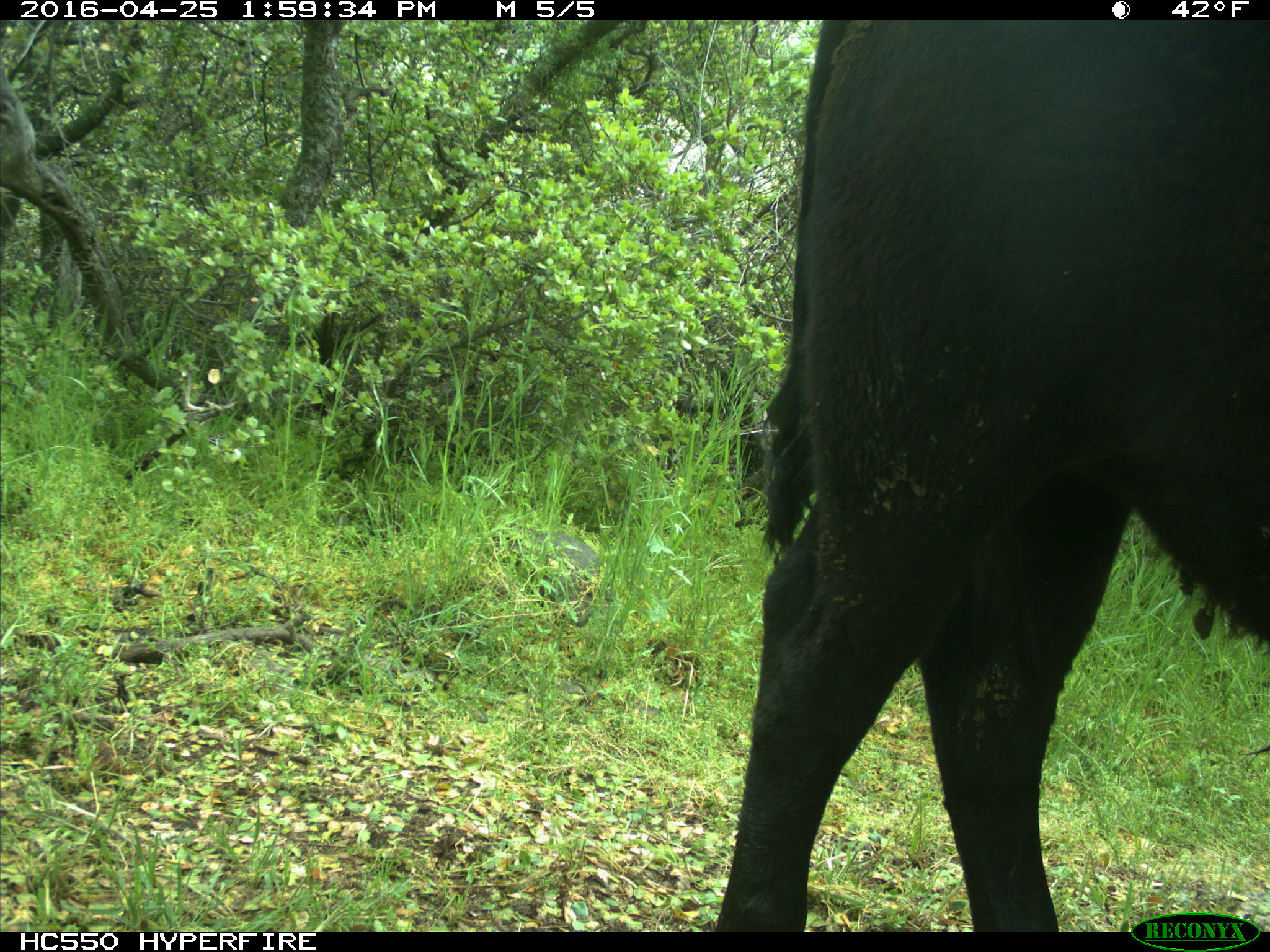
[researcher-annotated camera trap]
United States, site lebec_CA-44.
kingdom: Animalia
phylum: Chordata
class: Mammalia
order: Artiodactyla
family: Bovidae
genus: Bos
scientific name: Bos taurus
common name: domestic cow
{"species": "Bos taurus (domestic cow)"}